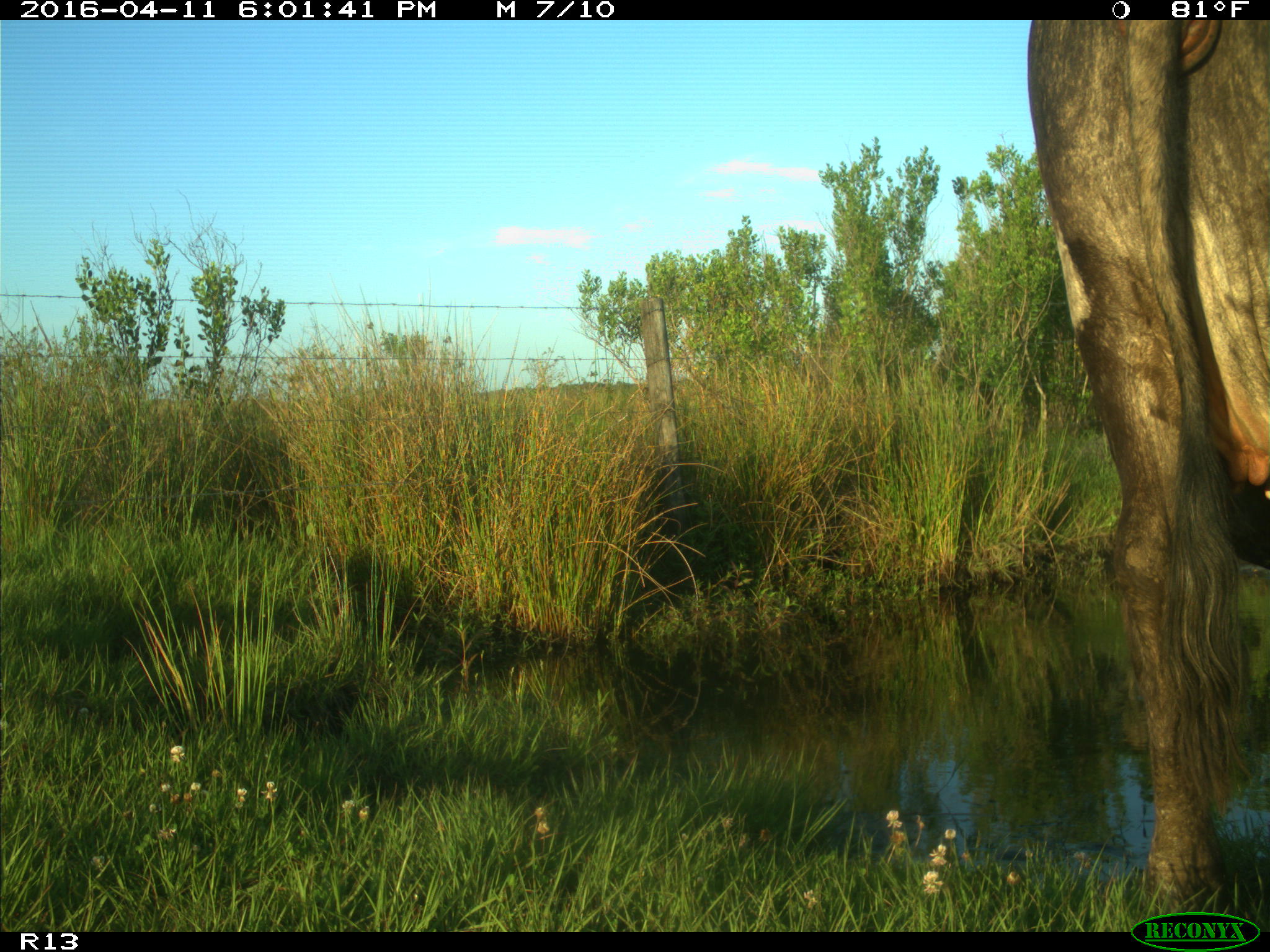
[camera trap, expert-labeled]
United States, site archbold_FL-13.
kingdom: Animalia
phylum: Chordata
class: Mammalia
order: Artiodactyla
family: Bovidae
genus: Bos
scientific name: Bos taurus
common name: domestic cow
Bos taurus (domestic cow).